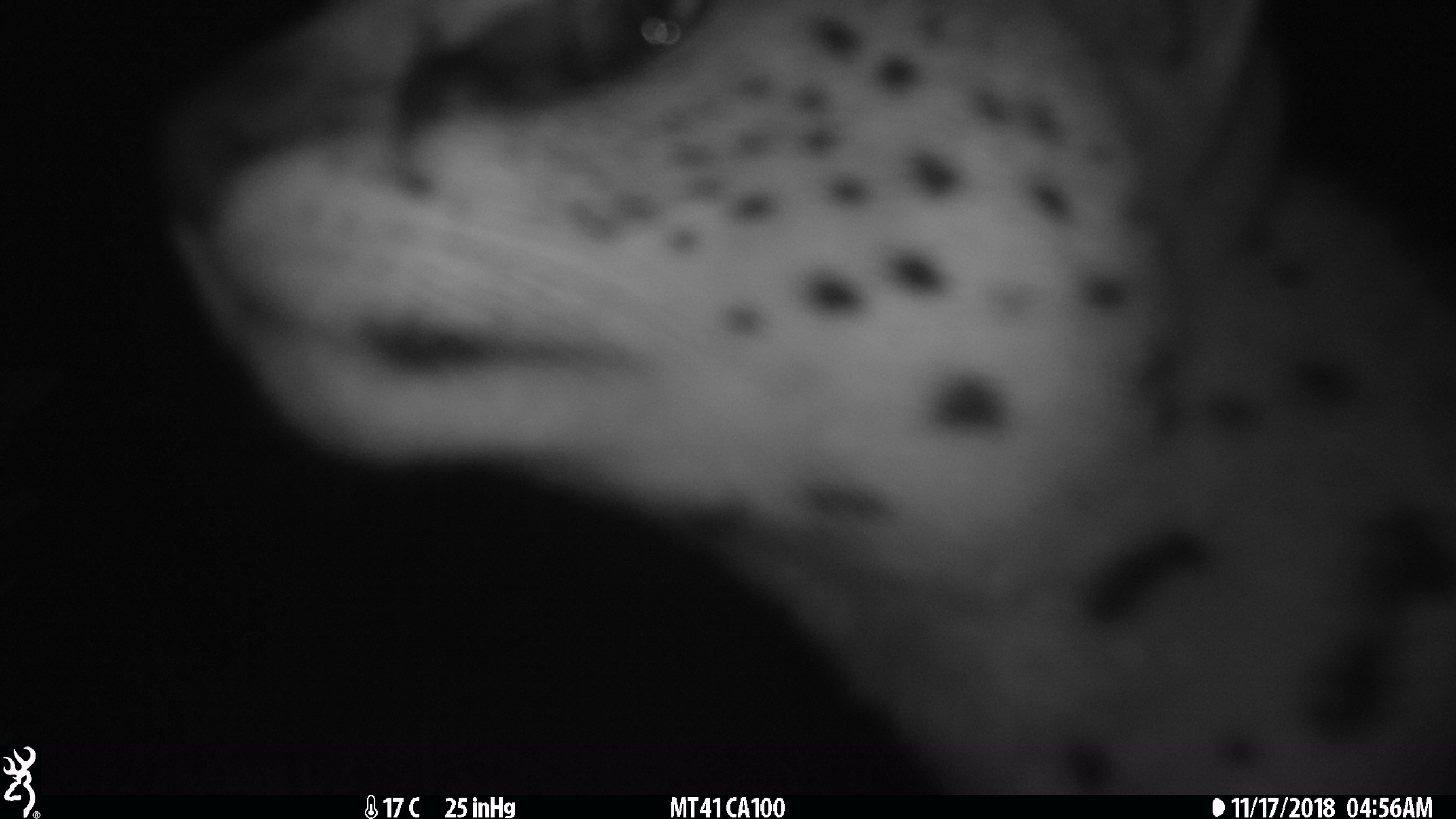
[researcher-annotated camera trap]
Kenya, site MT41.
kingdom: Animalia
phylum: Chordata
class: Mammalia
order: Carnivora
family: Felidae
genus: Leptailurus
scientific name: Leptailurus serval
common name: serval